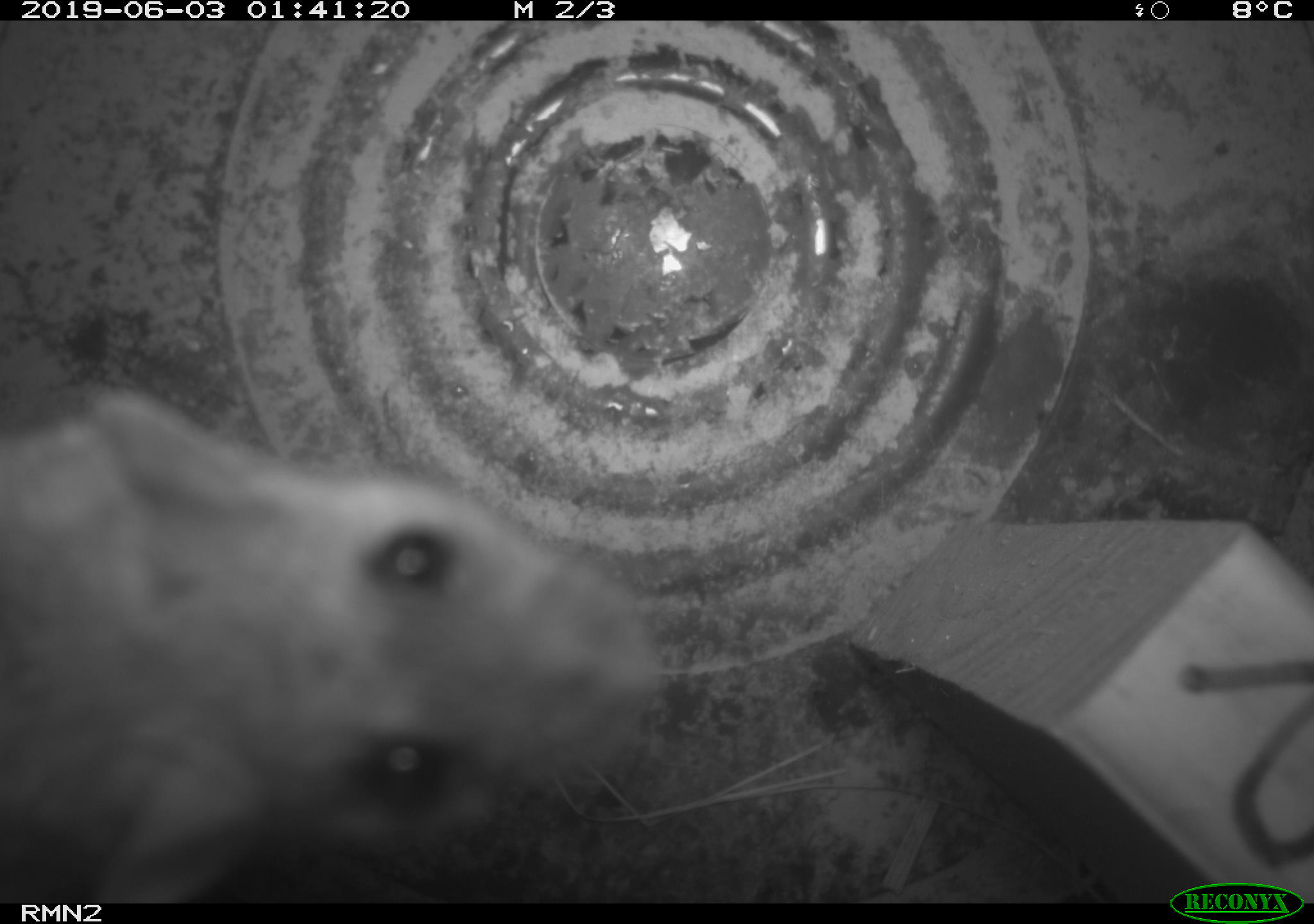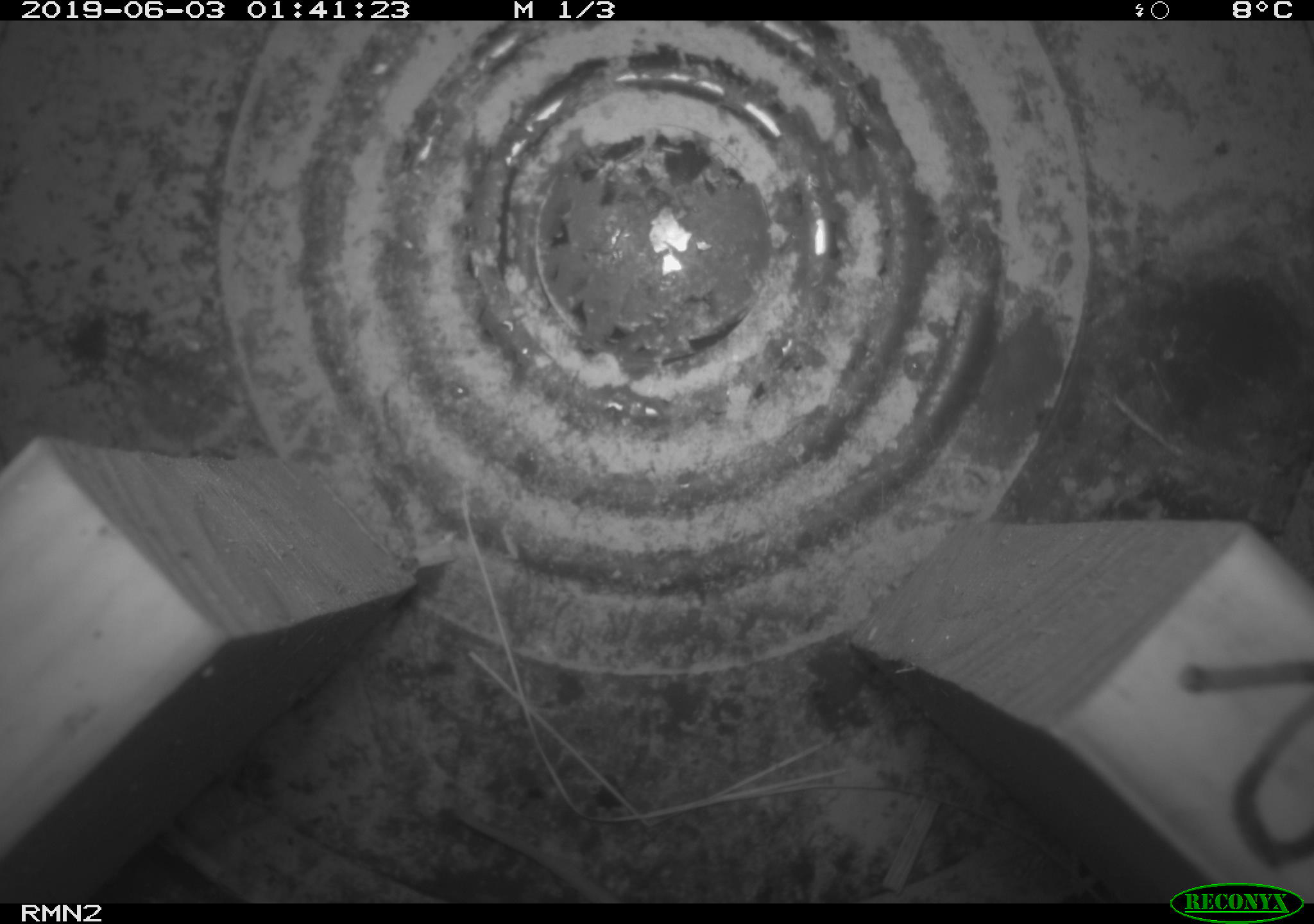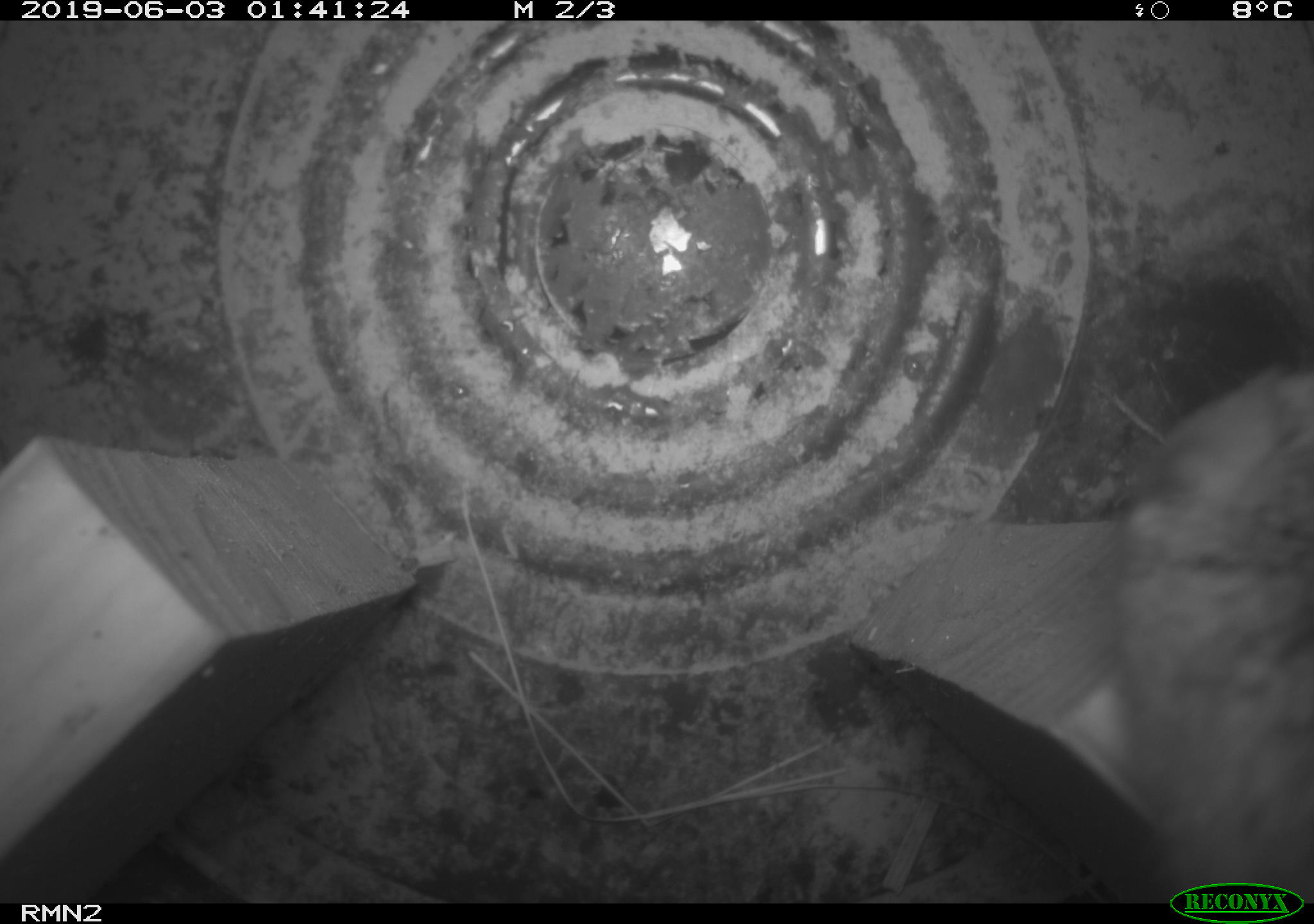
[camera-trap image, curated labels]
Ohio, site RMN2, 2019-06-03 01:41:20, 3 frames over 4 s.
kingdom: Animalia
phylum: Chordata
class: Mammalia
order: Rodentia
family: Cricetidae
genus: Peromyscus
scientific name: Peromyscus leucopus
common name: white-footed mouse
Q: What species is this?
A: White-footed mouse (Peromyscus leucopus).